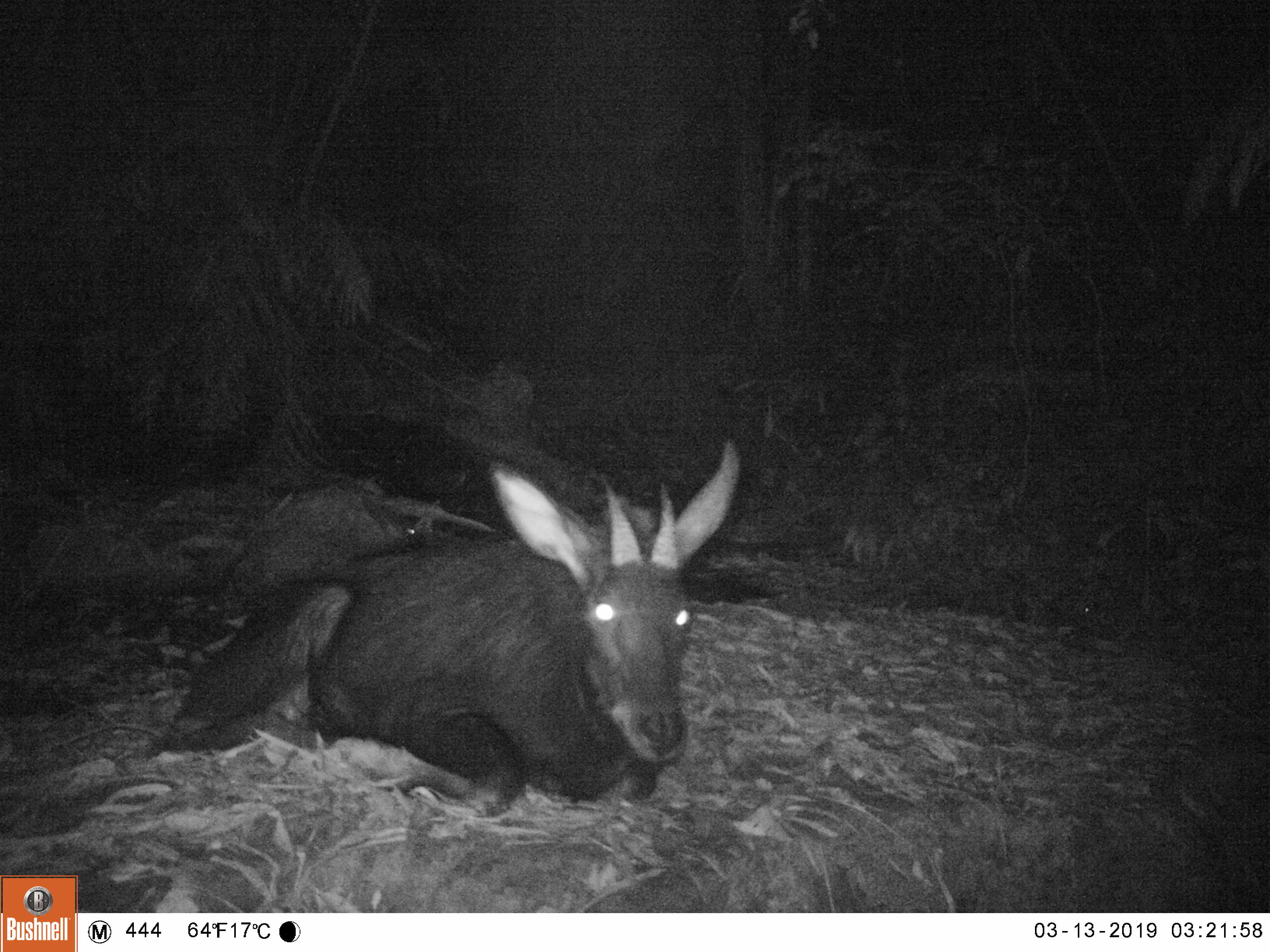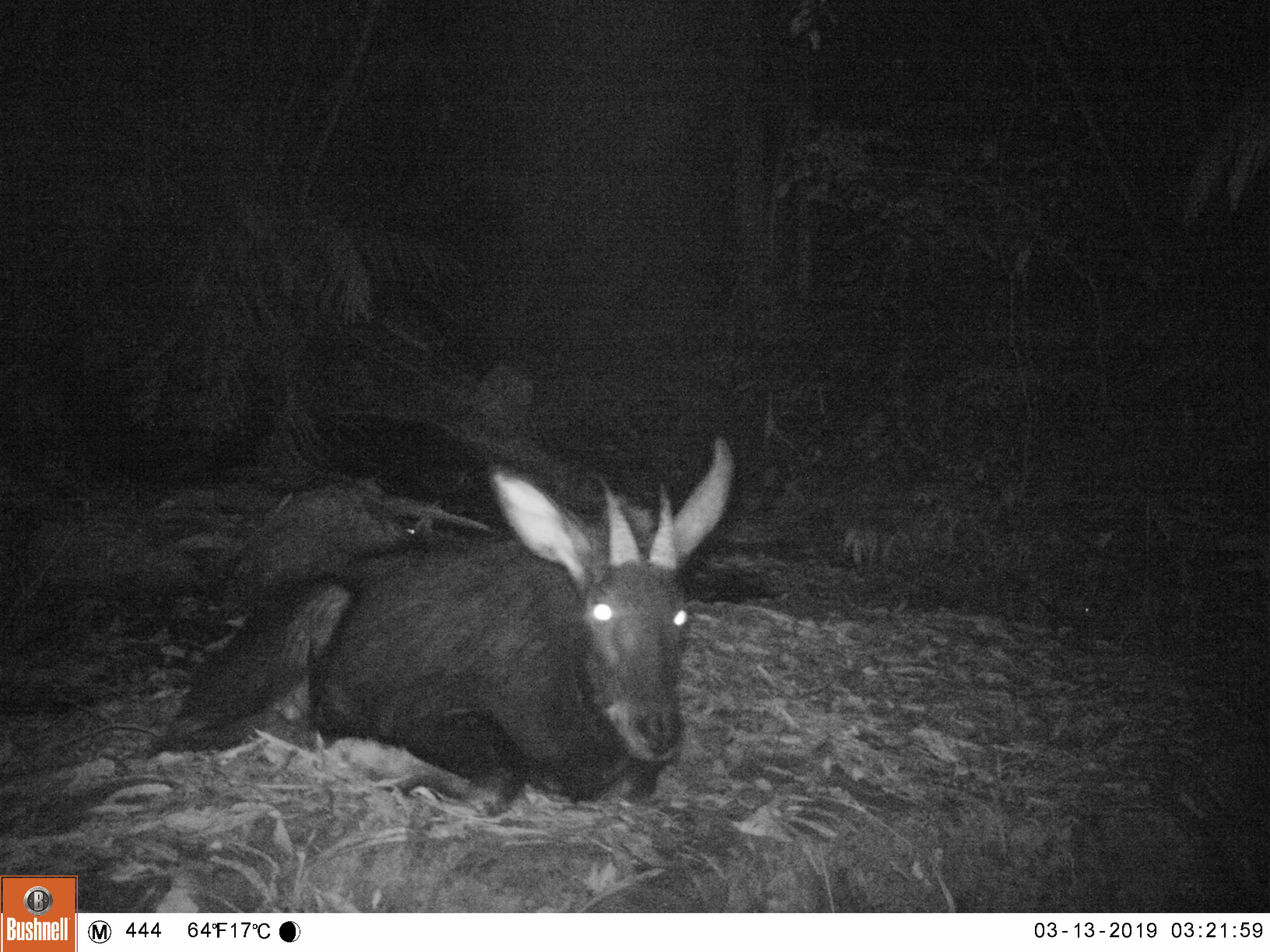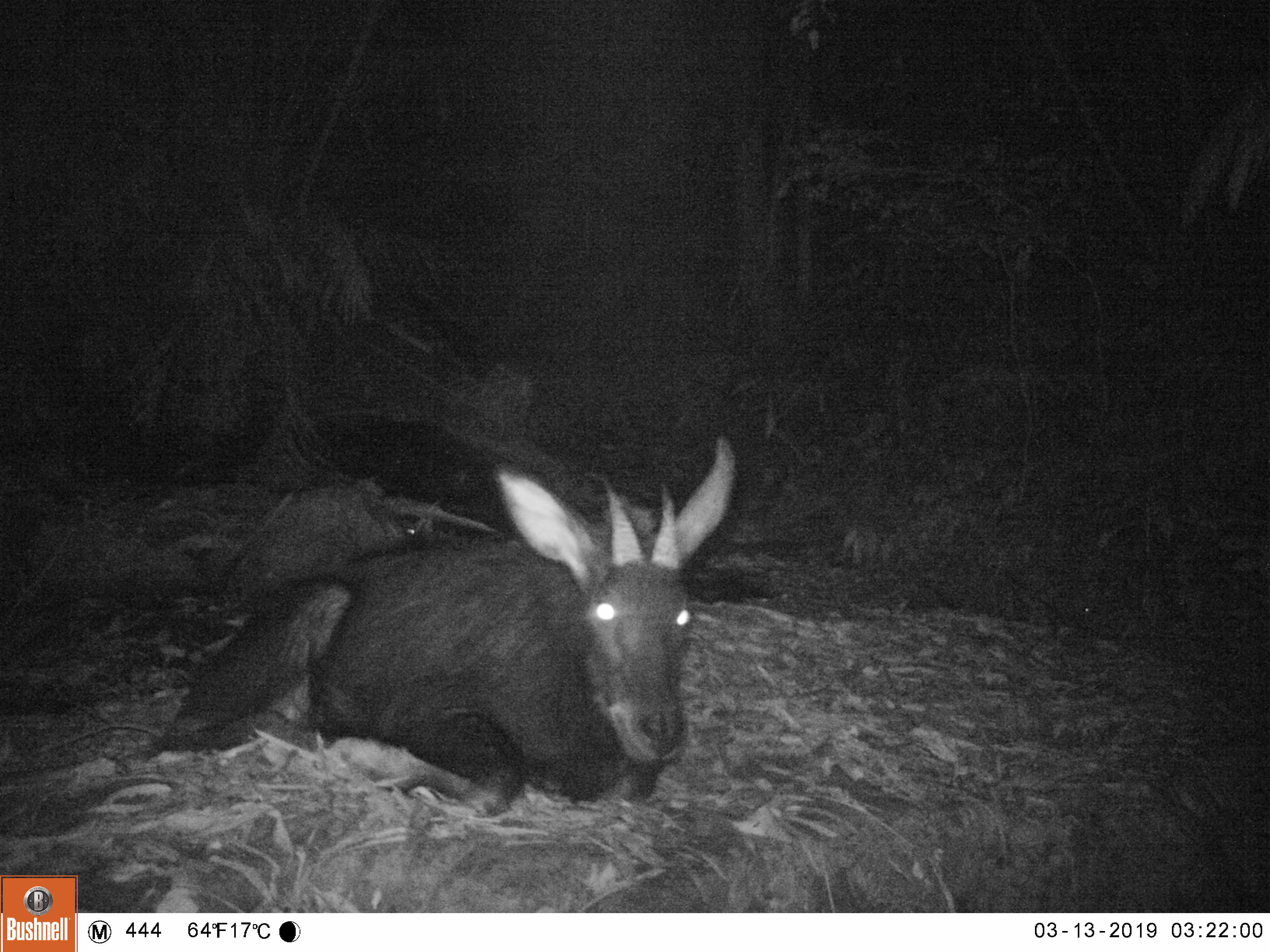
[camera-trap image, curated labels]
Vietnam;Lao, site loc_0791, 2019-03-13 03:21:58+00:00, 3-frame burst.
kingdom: Animalia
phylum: Chordata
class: Mammalia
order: Artiodactyla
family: Bovidae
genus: Capricornis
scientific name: Capricornis sumatraensis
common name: chinese serow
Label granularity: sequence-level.